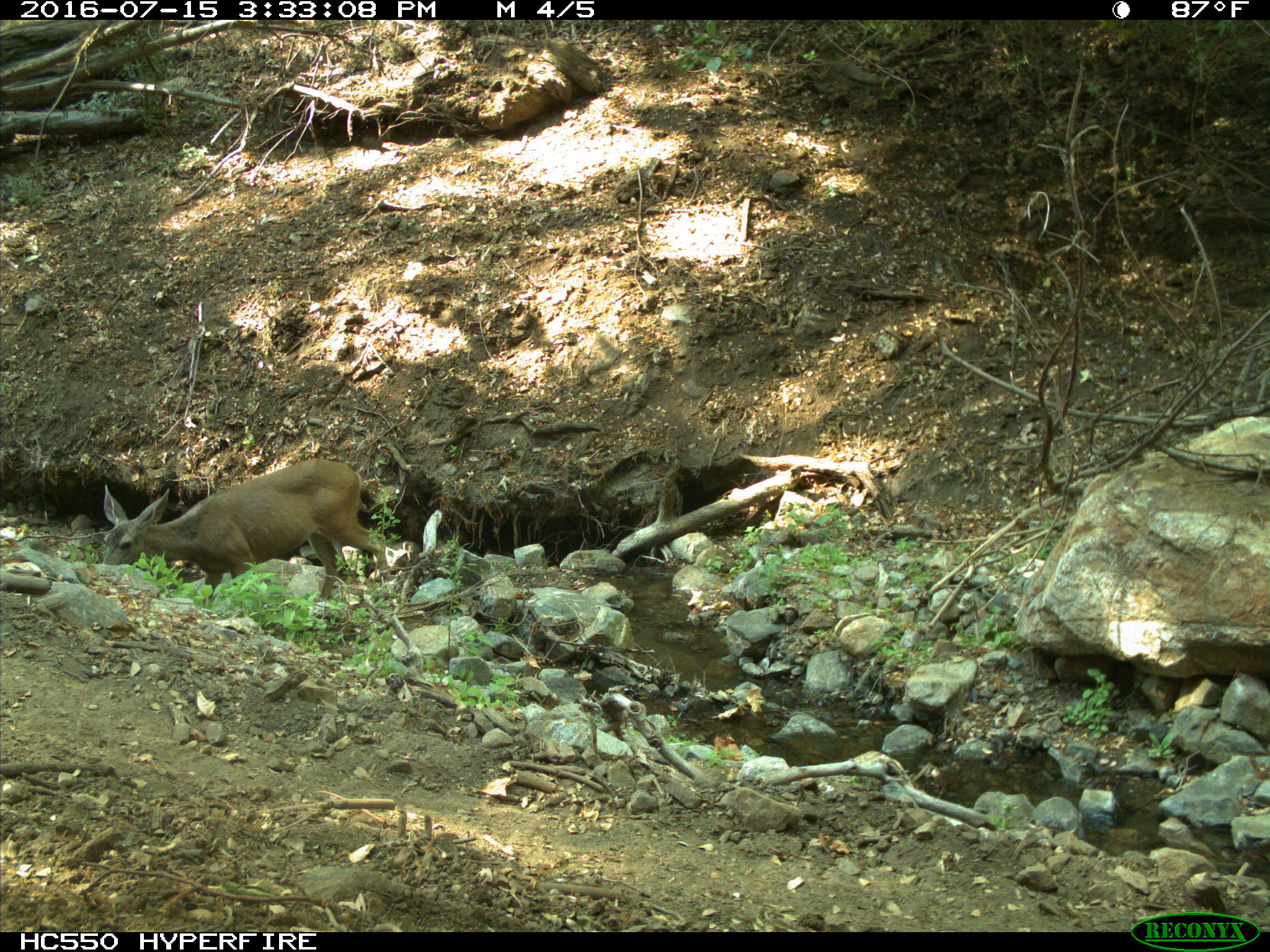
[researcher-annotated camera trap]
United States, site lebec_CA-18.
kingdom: Animalia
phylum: Chordata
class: Mammalia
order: Artiodactyla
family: Cervidae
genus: Odocoileus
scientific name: Odocoileus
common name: deer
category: unidentified deer